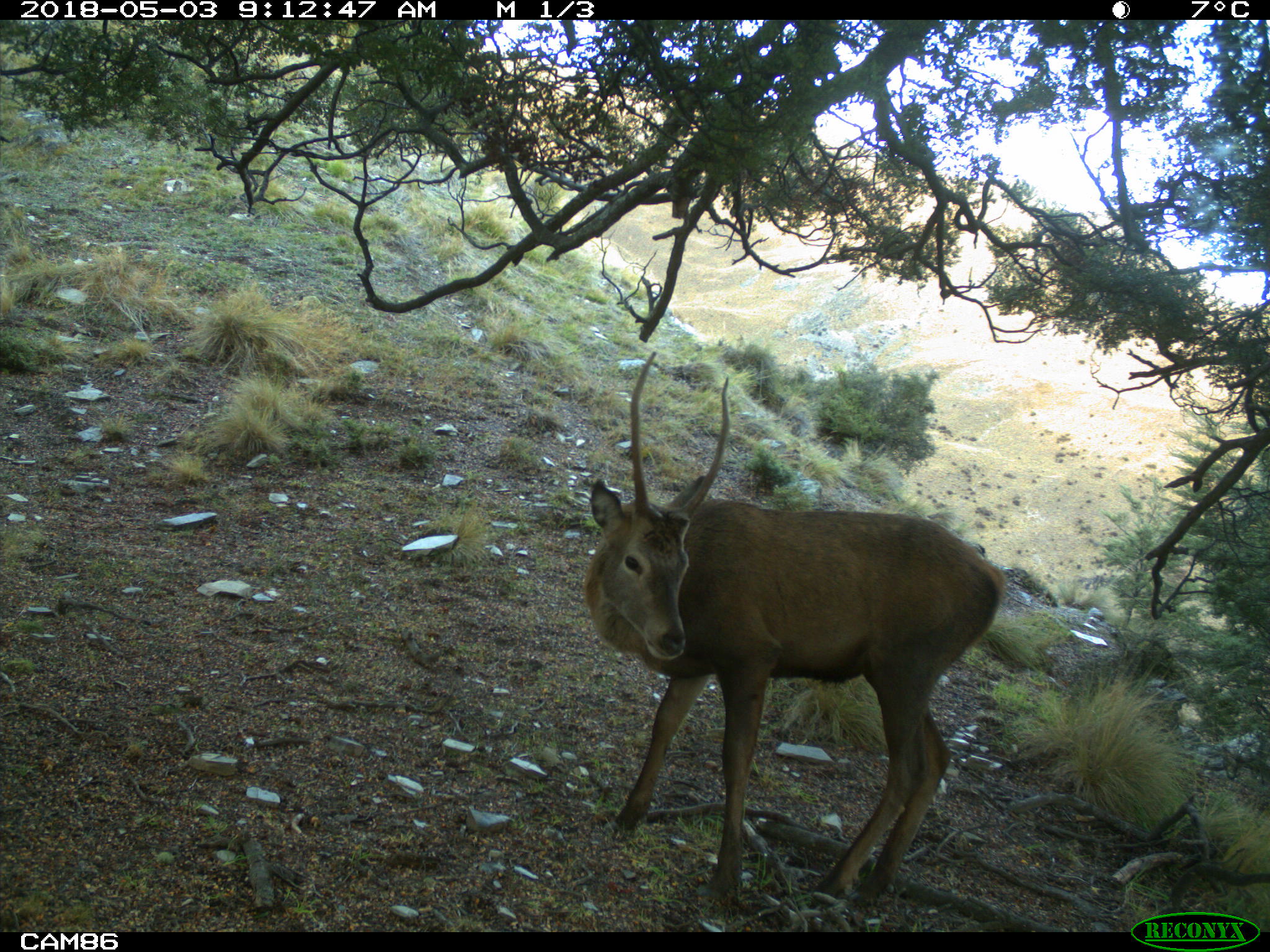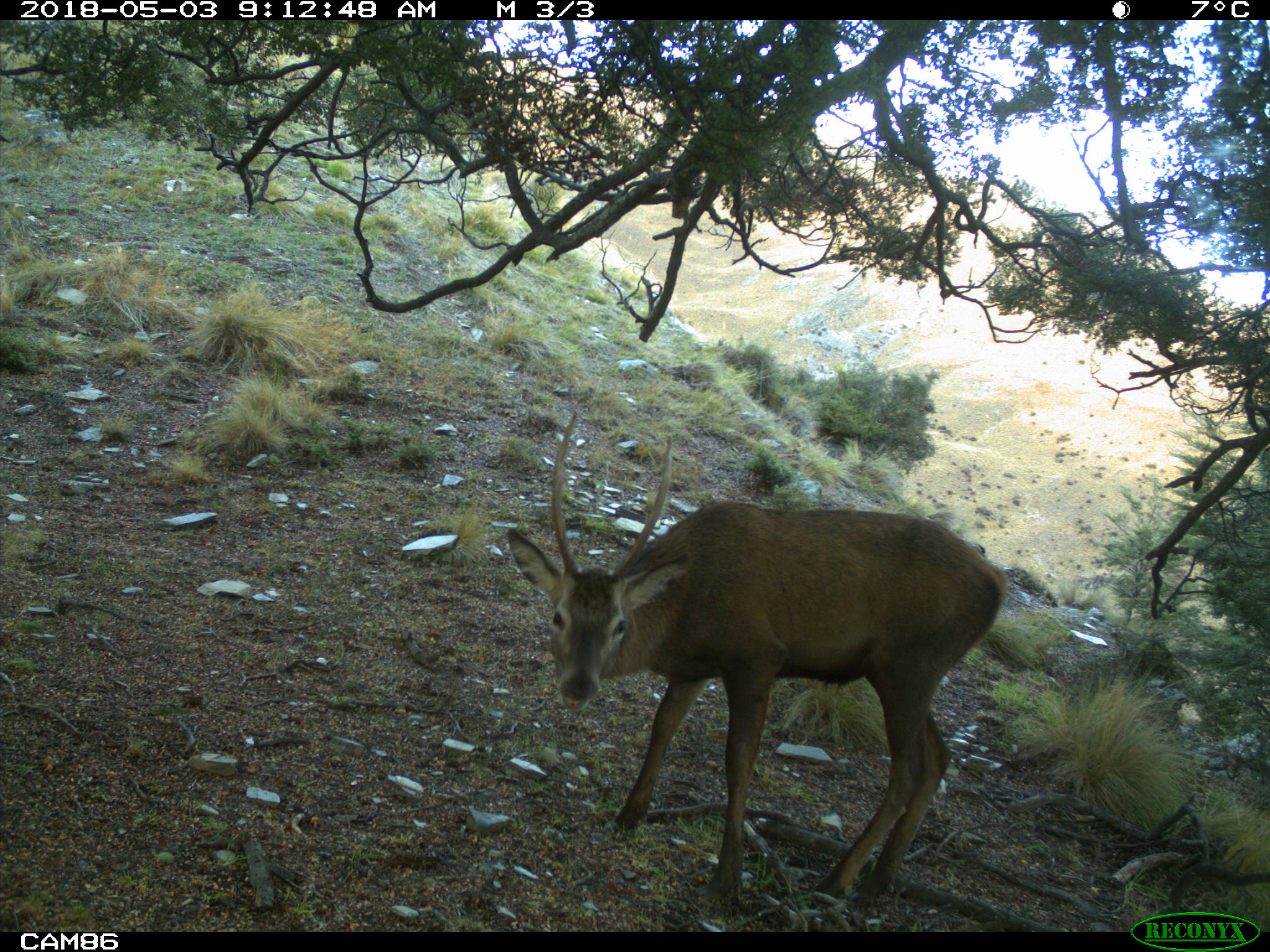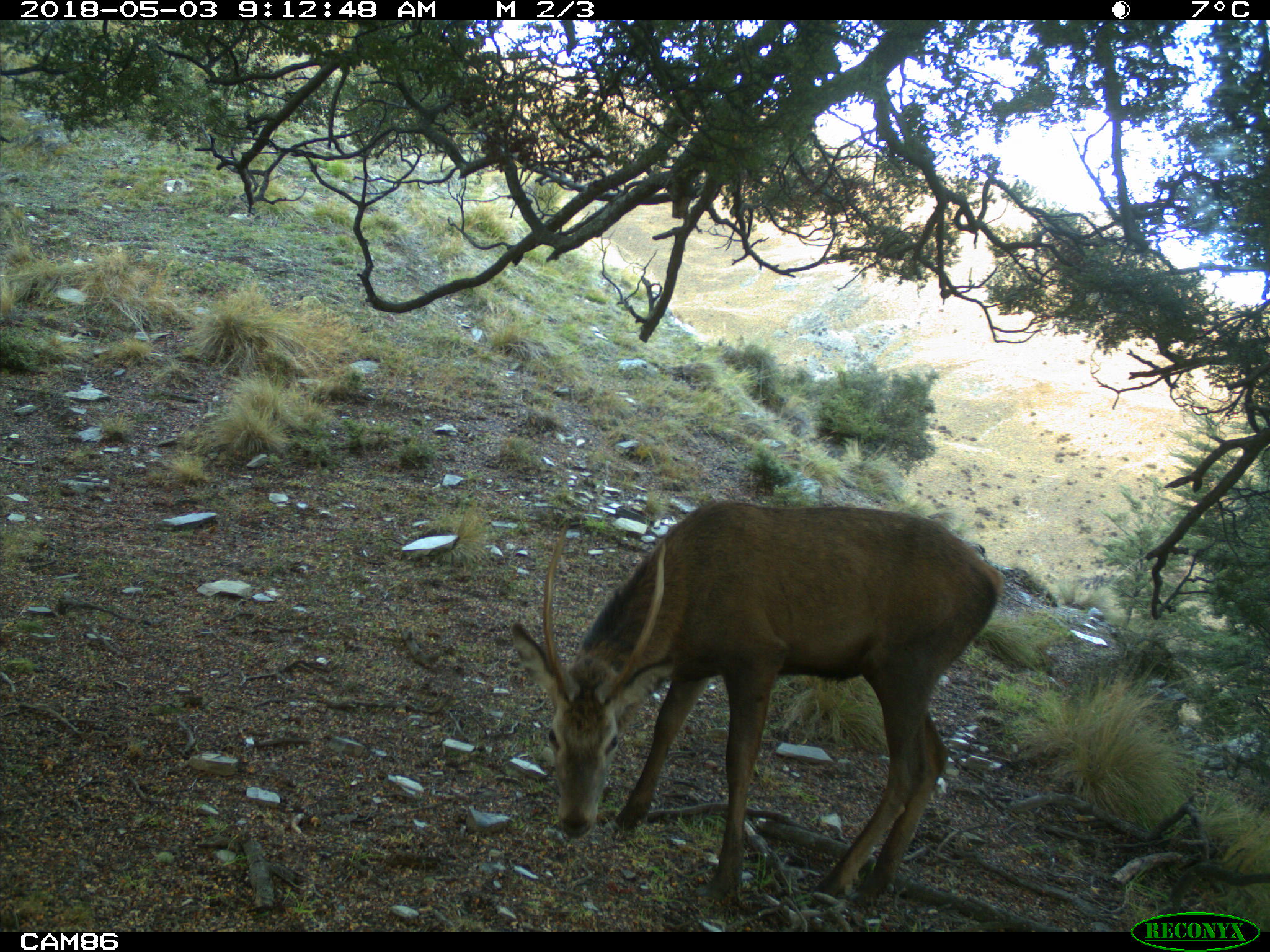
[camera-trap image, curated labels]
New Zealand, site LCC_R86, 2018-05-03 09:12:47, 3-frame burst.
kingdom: Animalia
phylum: Chordata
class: Mammalia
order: Artiodactyla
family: Cervidae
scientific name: Cervidae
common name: deer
Deer (Cervidae).